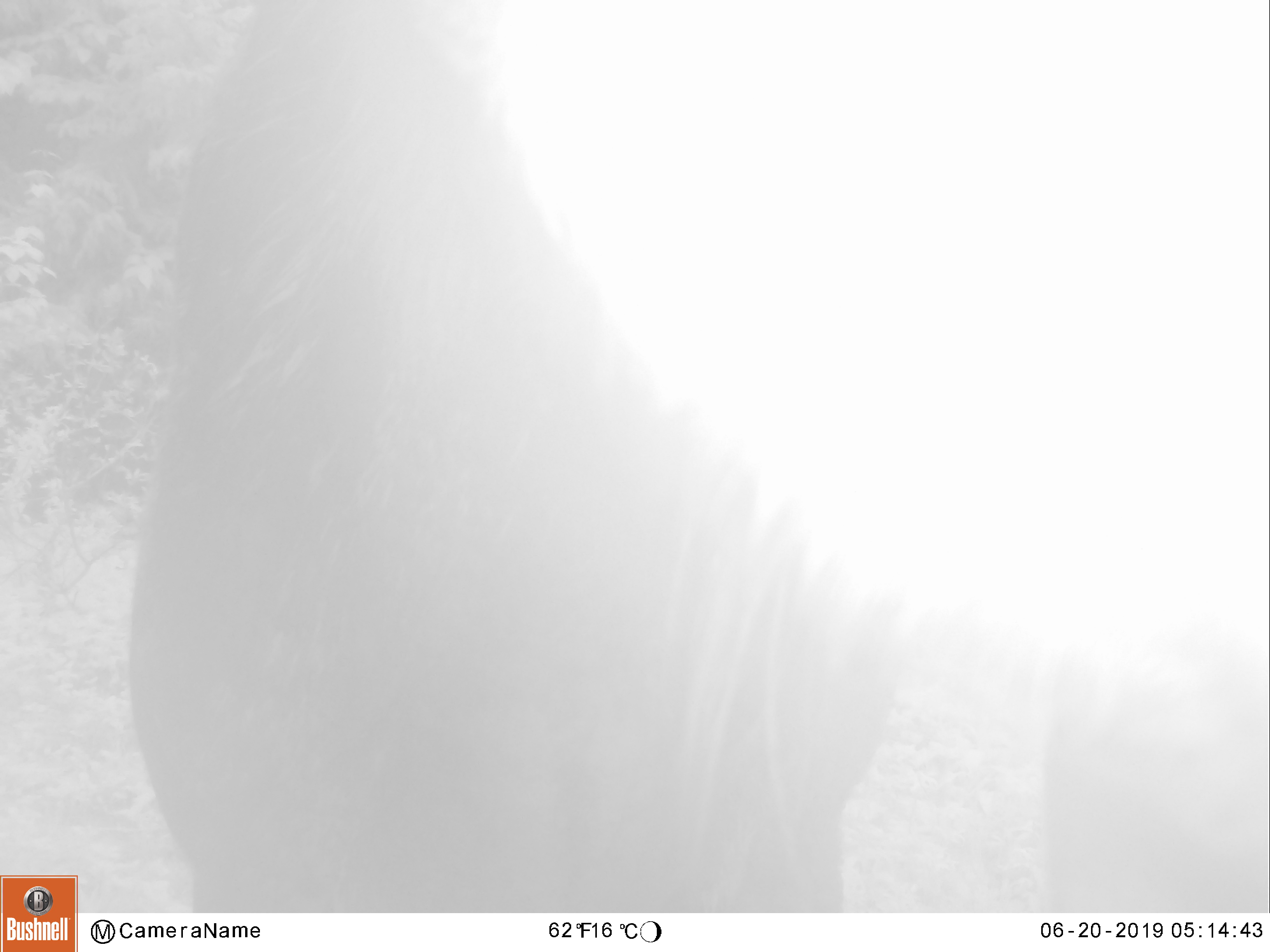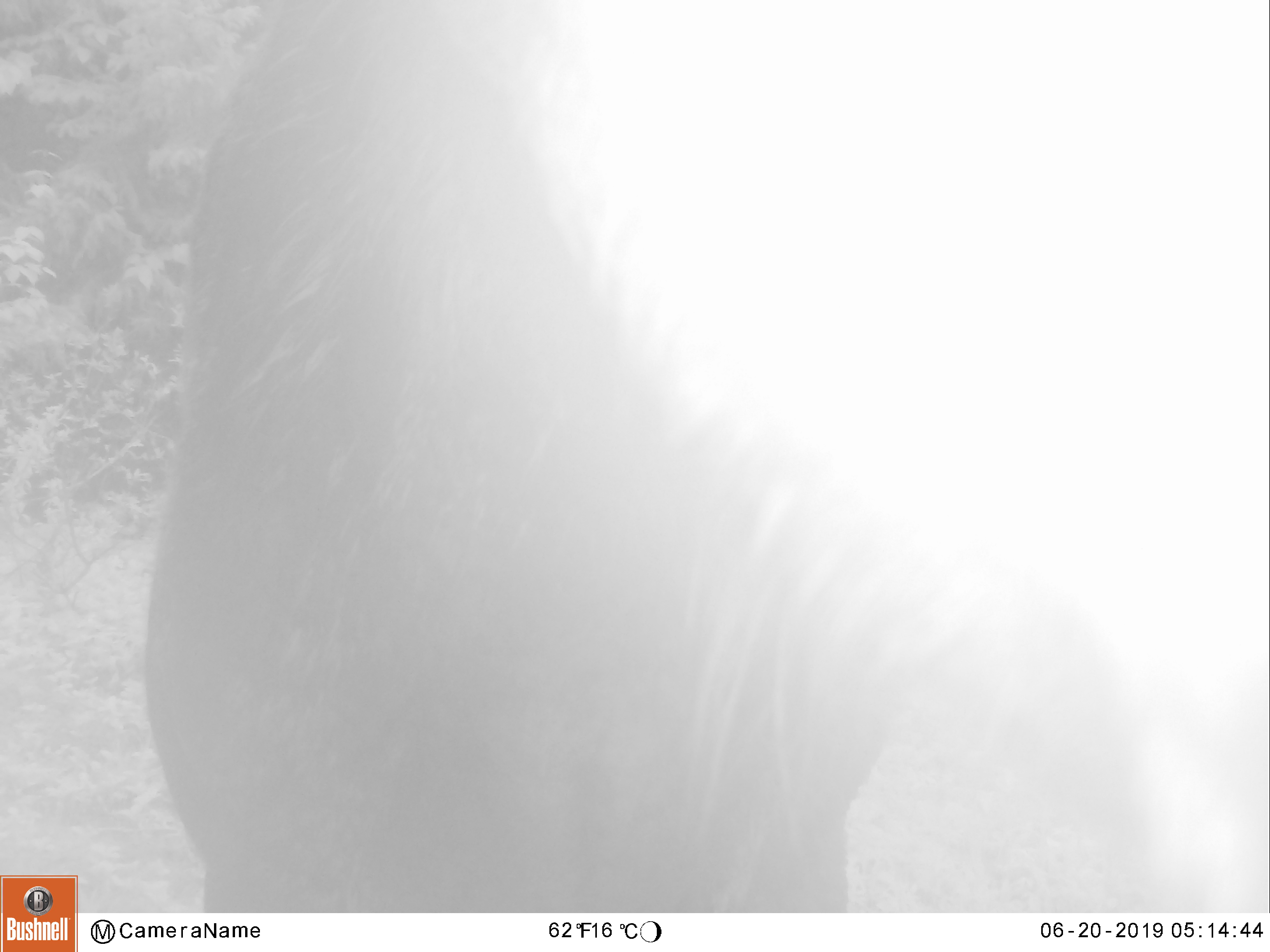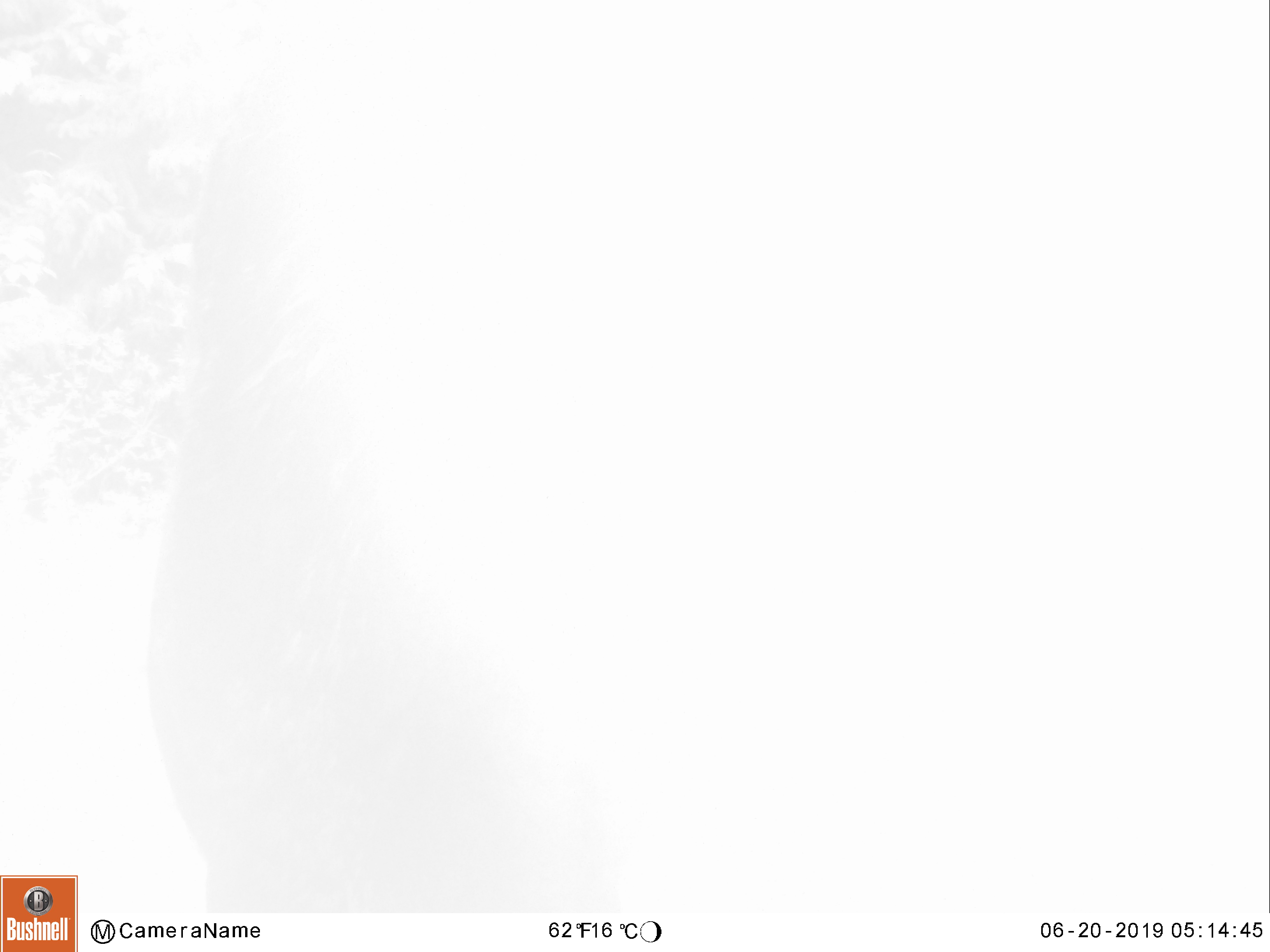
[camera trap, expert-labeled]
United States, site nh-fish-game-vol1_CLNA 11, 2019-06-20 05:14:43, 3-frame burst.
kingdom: Animalia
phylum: Chordata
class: Mammalia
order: Artiodactyla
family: Cervidae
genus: Alces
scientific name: Alces alces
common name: moose